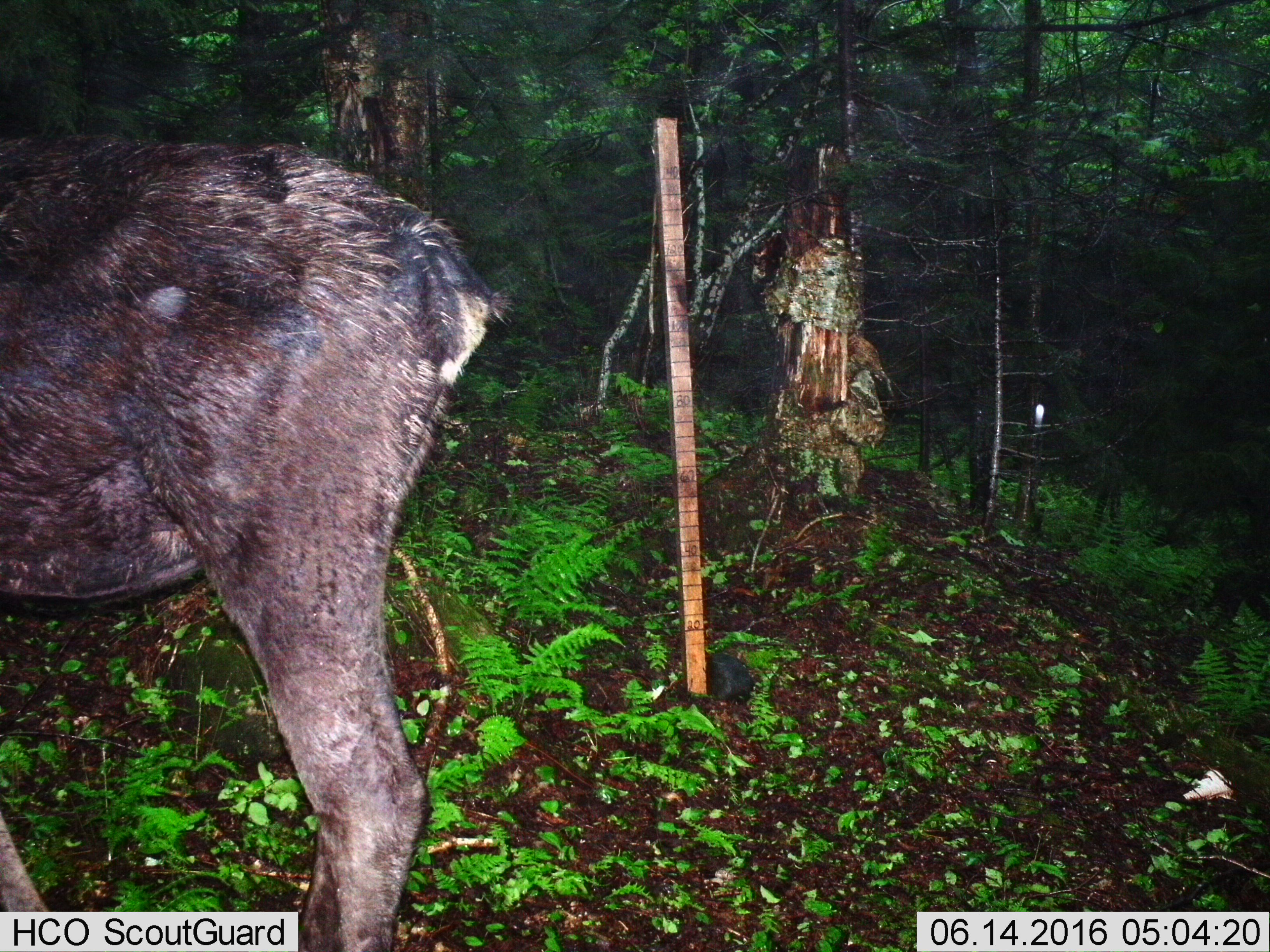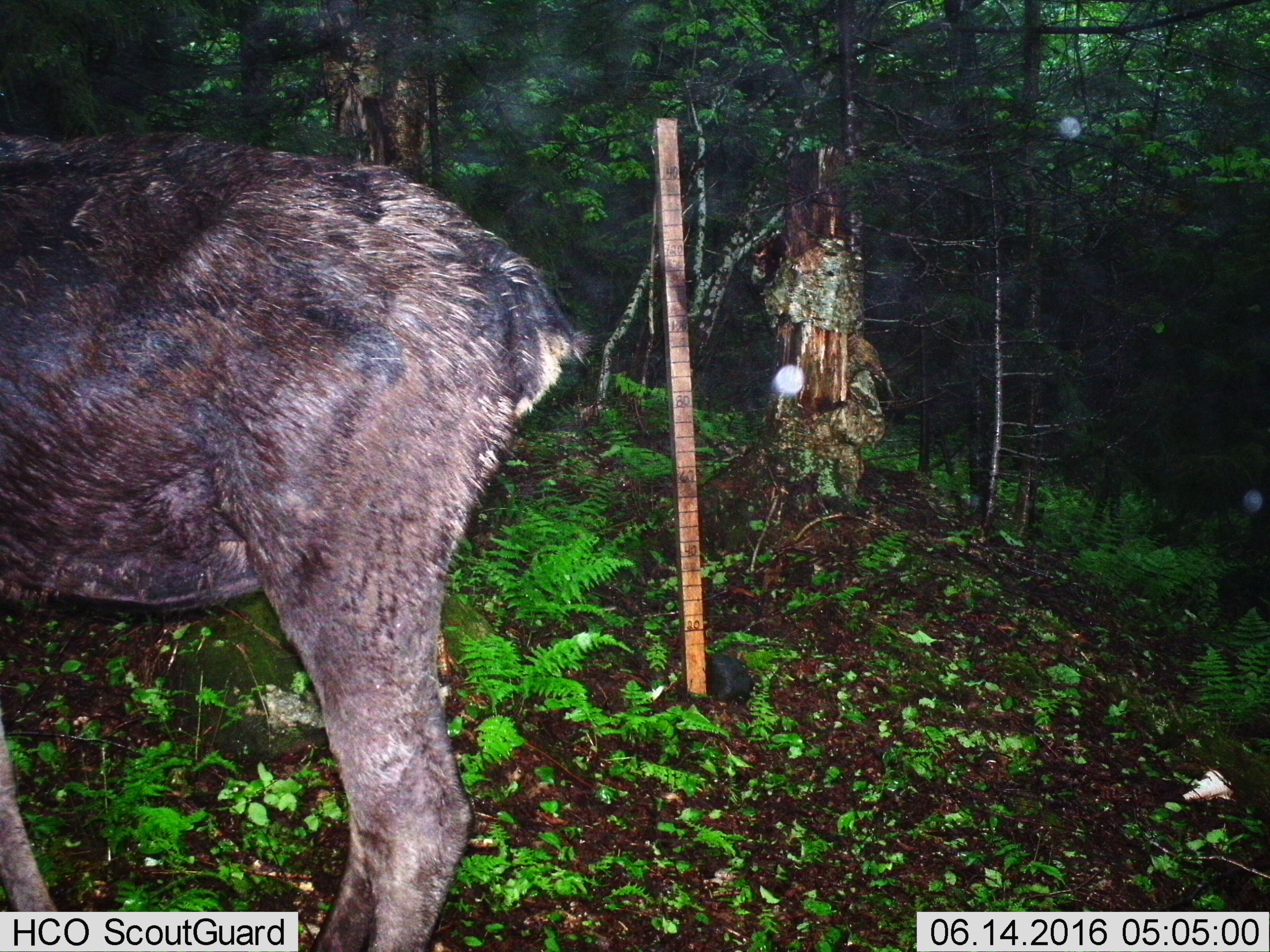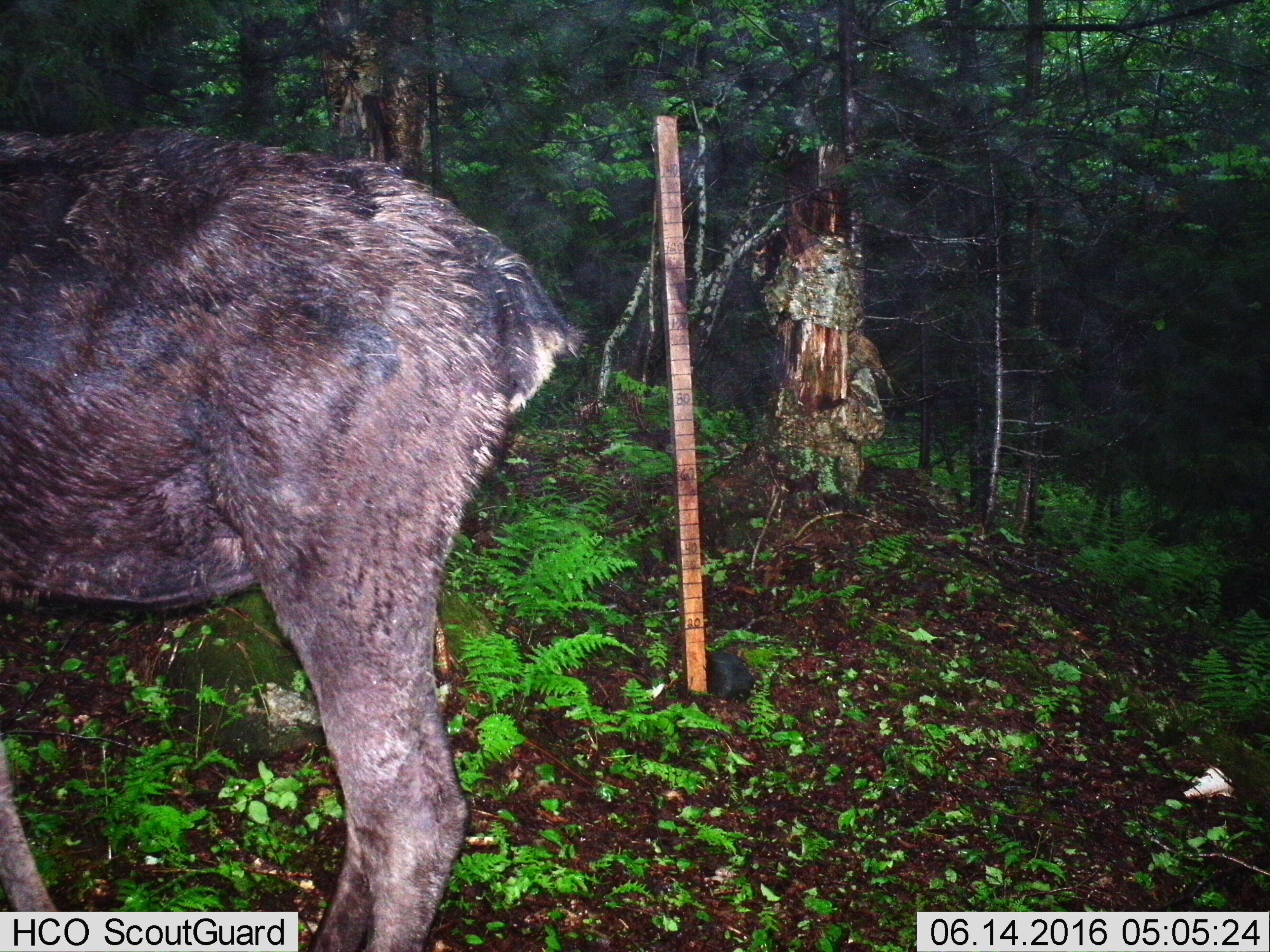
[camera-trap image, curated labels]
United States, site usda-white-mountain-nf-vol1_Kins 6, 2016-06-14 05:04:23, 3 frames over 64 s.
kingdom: Animalia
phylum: Chordata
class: Mammalia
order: Artiodactyla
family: Cervidae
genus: Alces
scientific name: Alces alces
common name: moose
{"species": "moose (Alces alces)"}